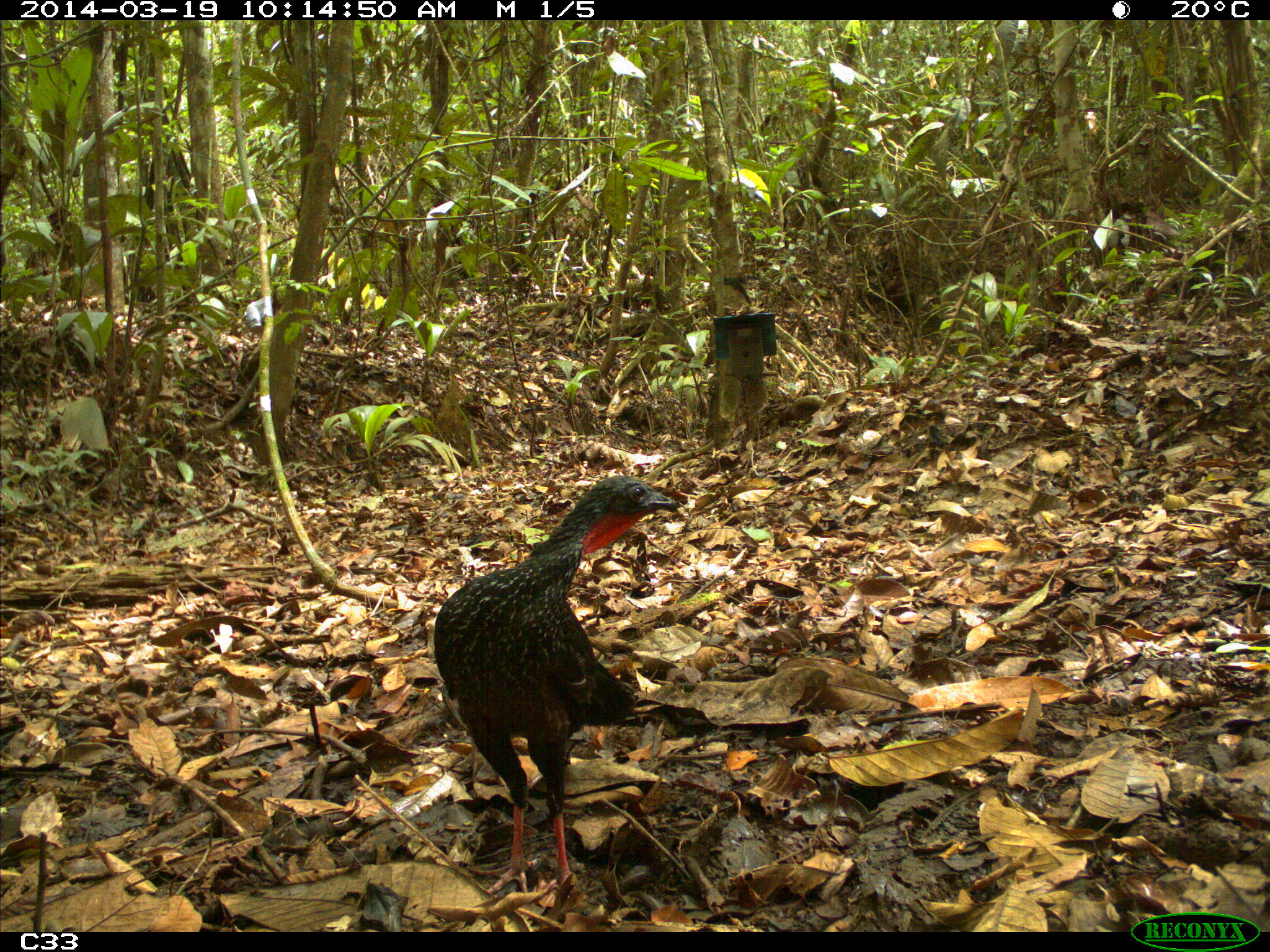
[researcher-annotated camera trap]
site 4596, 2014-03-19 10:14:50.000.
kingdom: Animalia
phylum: Chordata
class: Aves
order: Galliformes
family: Cracidae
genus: Penelope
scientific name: Penelope jacquacu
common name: spix's guan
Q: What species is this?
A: Penelope jacquacu (spix's guan).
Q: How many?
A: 2.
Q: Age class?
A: Adult.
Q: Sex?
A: Female.